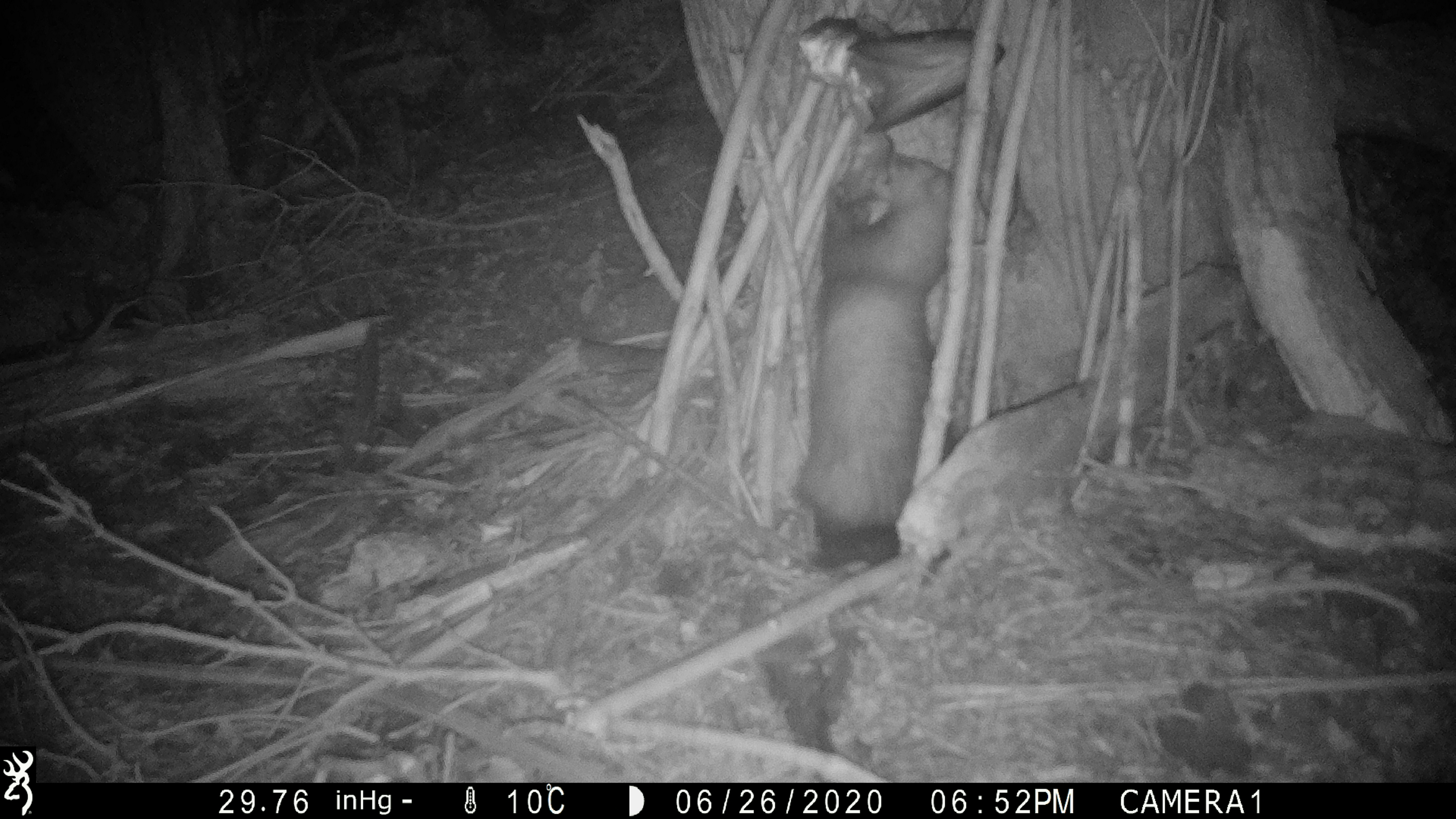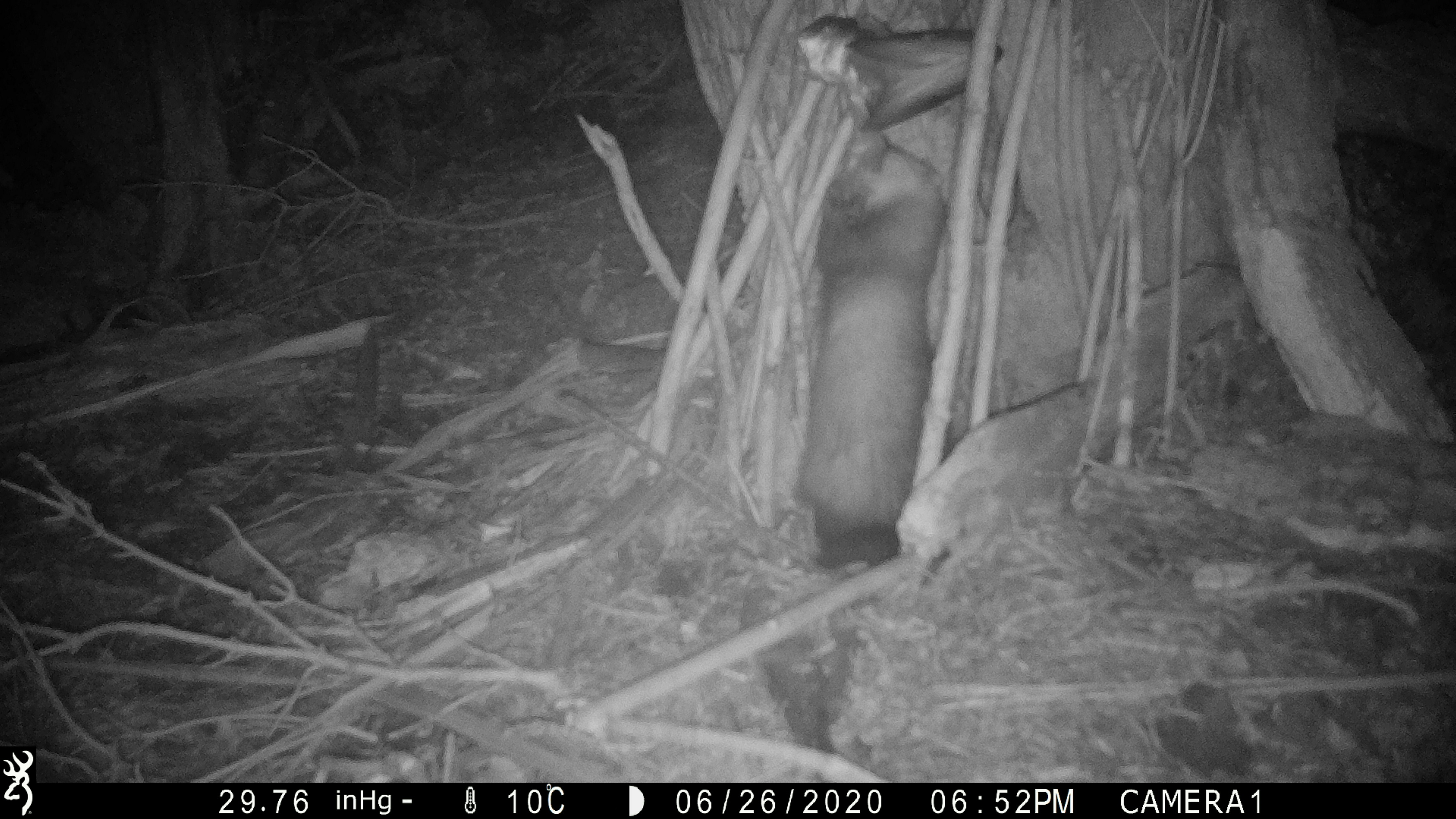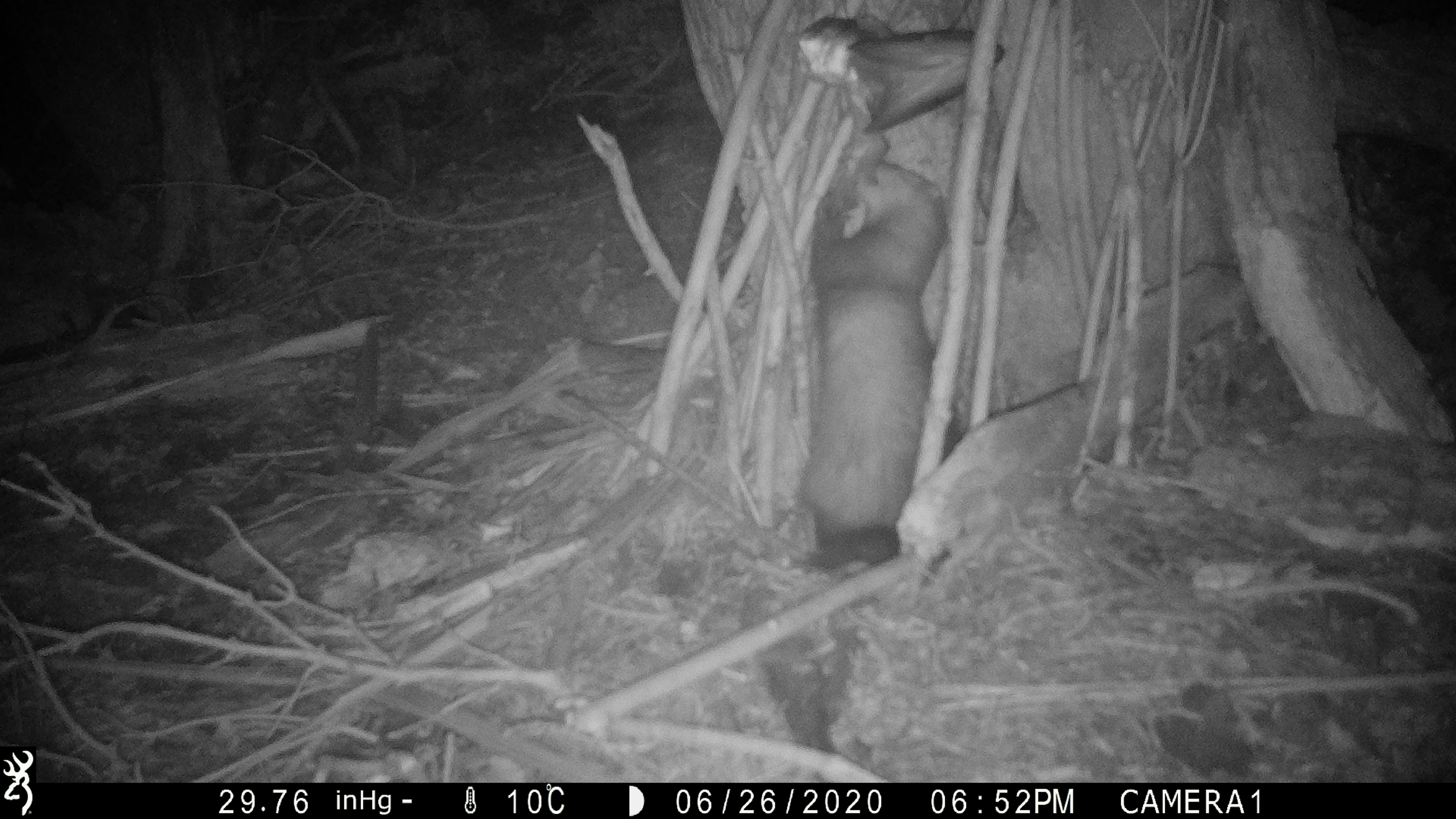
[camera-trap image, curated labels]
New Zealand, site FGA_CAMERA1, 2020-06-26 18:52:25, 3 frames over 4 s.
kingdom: Animalia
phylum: Chordata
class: Mammalia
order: Carnivora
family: Mustelidae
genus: Mustela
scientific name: Mustela furo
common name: ferret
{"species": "ferret (Mustela furo)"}